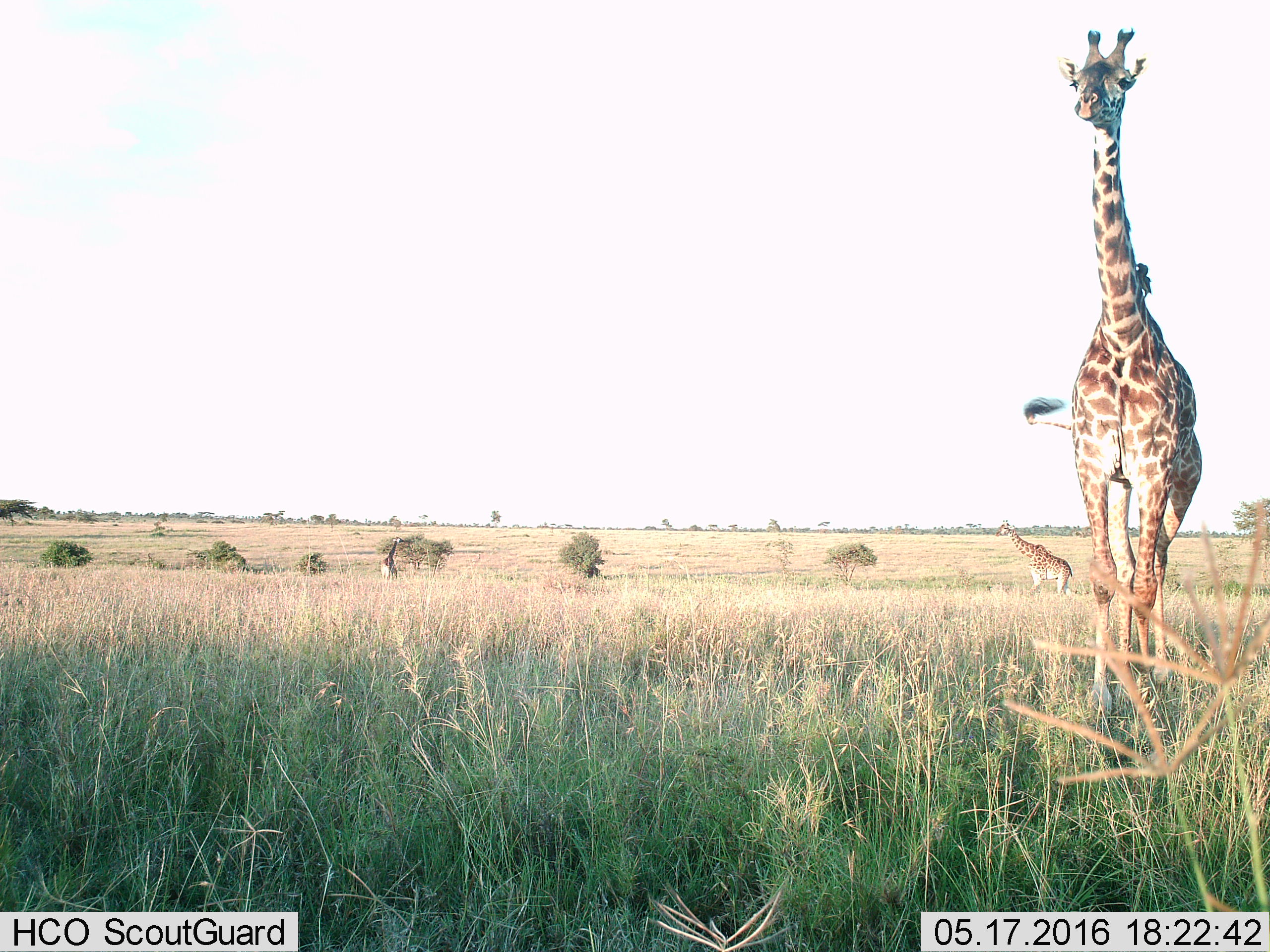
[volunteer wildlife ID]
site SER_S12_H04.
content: unidentified animal